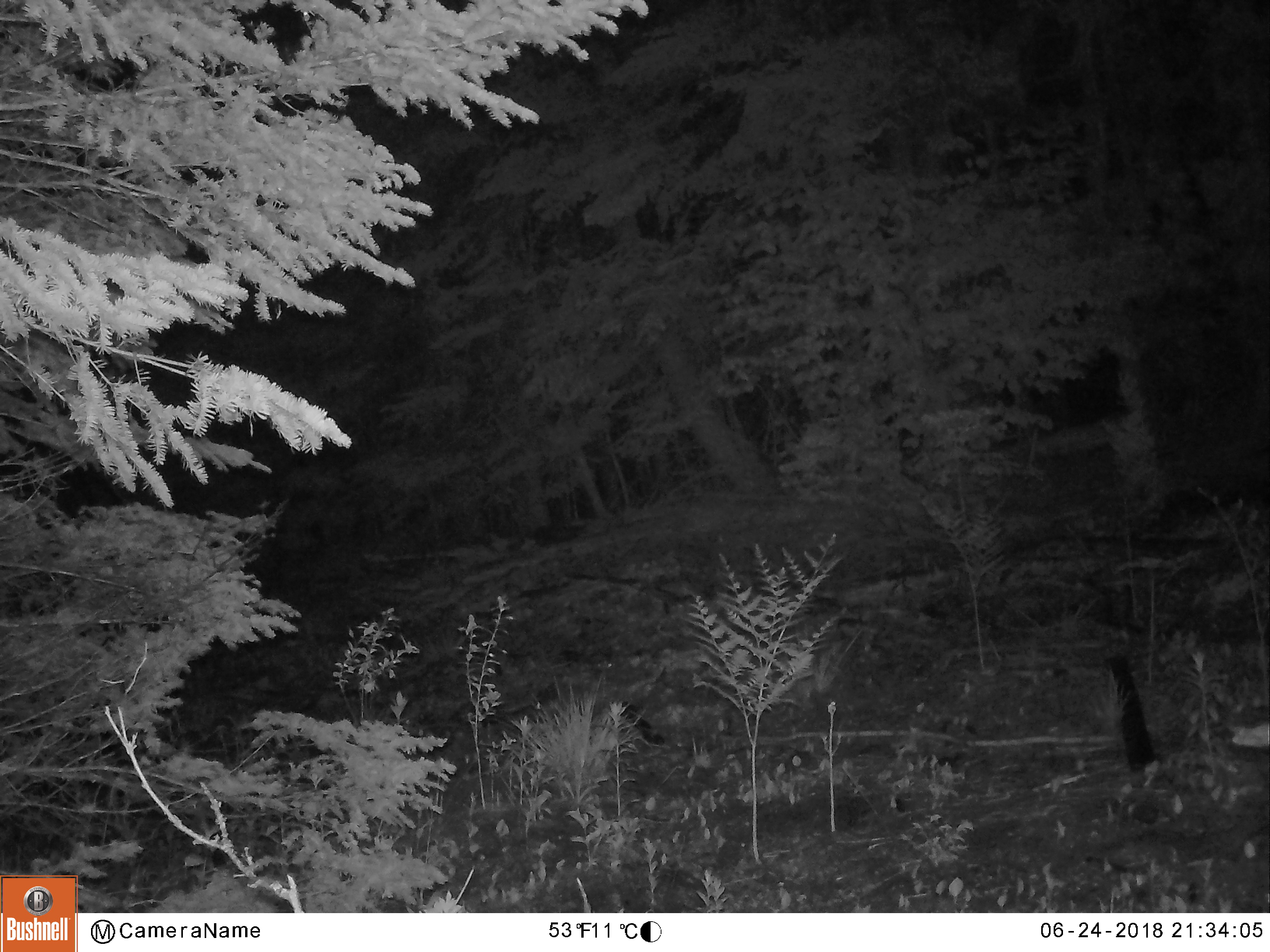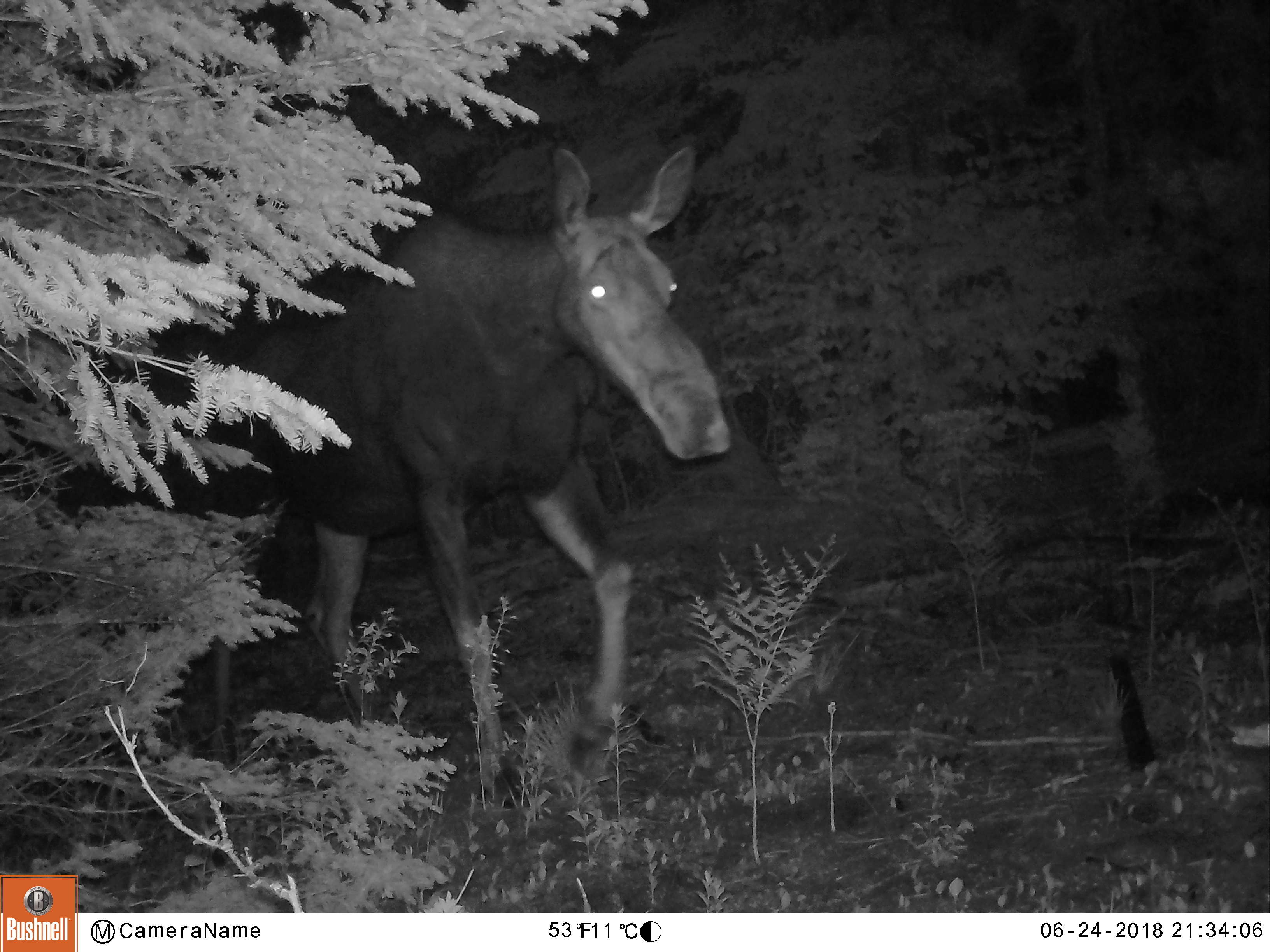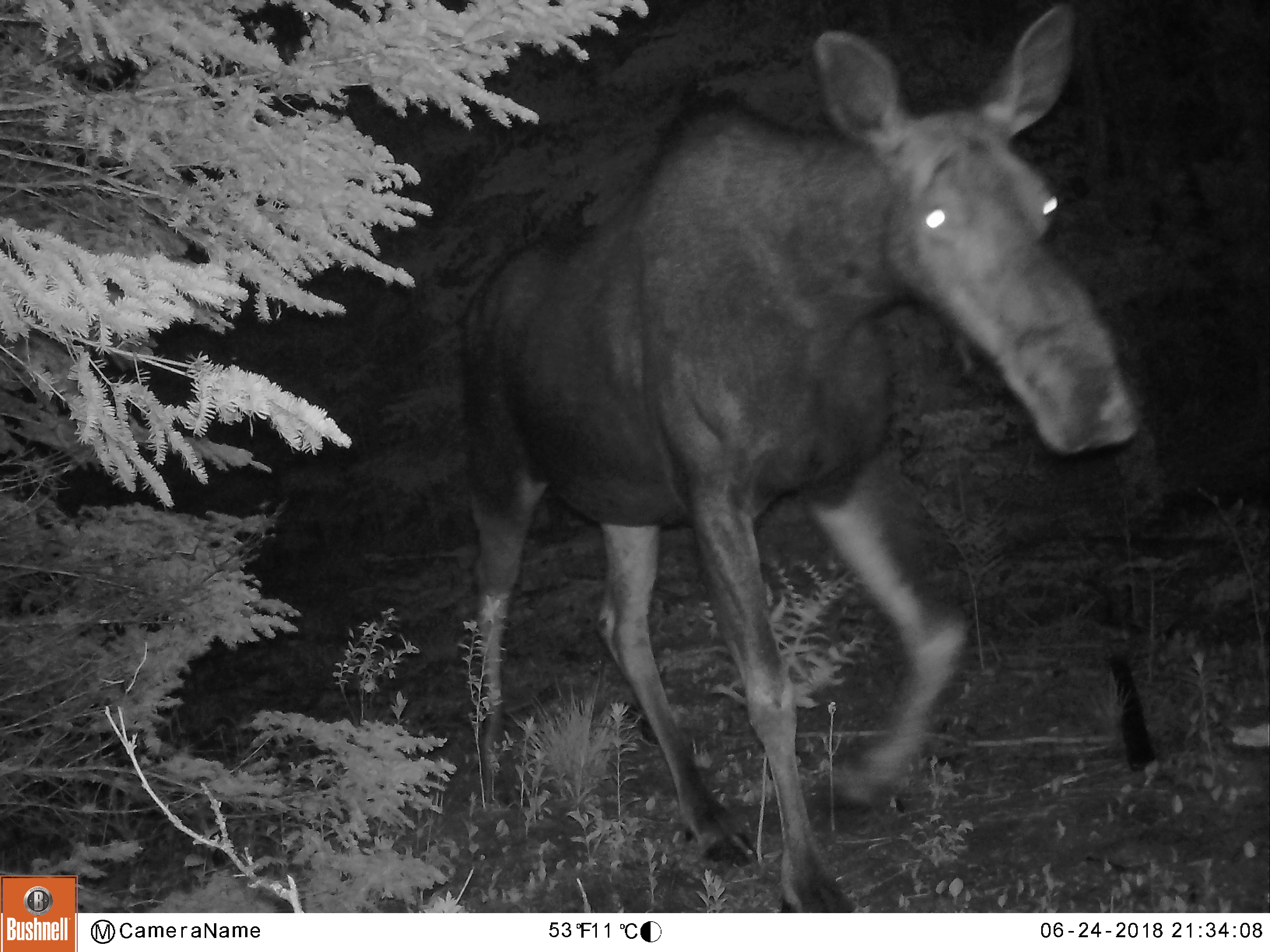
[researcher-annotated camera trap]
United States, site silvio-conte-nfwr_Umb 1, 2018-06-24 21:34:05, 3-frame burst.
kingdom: Animalia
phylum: Chordata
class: Mammalia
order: Artiodactyla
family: Cervidae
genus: Alces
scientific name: Alces alces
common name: moose